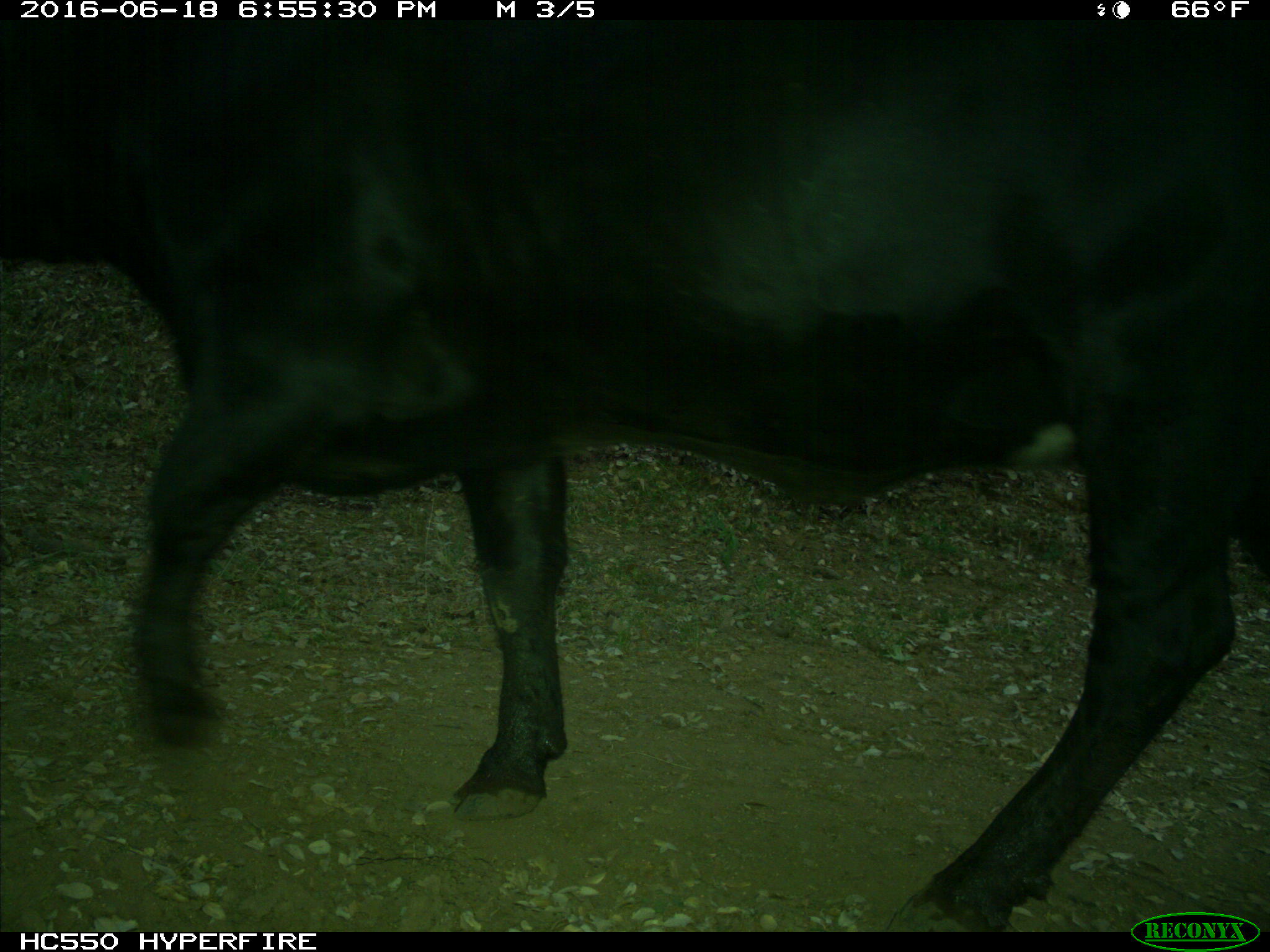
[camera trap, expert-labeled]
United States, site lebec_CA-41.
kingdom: Animalia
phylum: Chordata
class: Mammalia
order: Artiodactyla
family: Bovidae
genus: Bos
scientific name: Bos taurus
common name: domestic cow